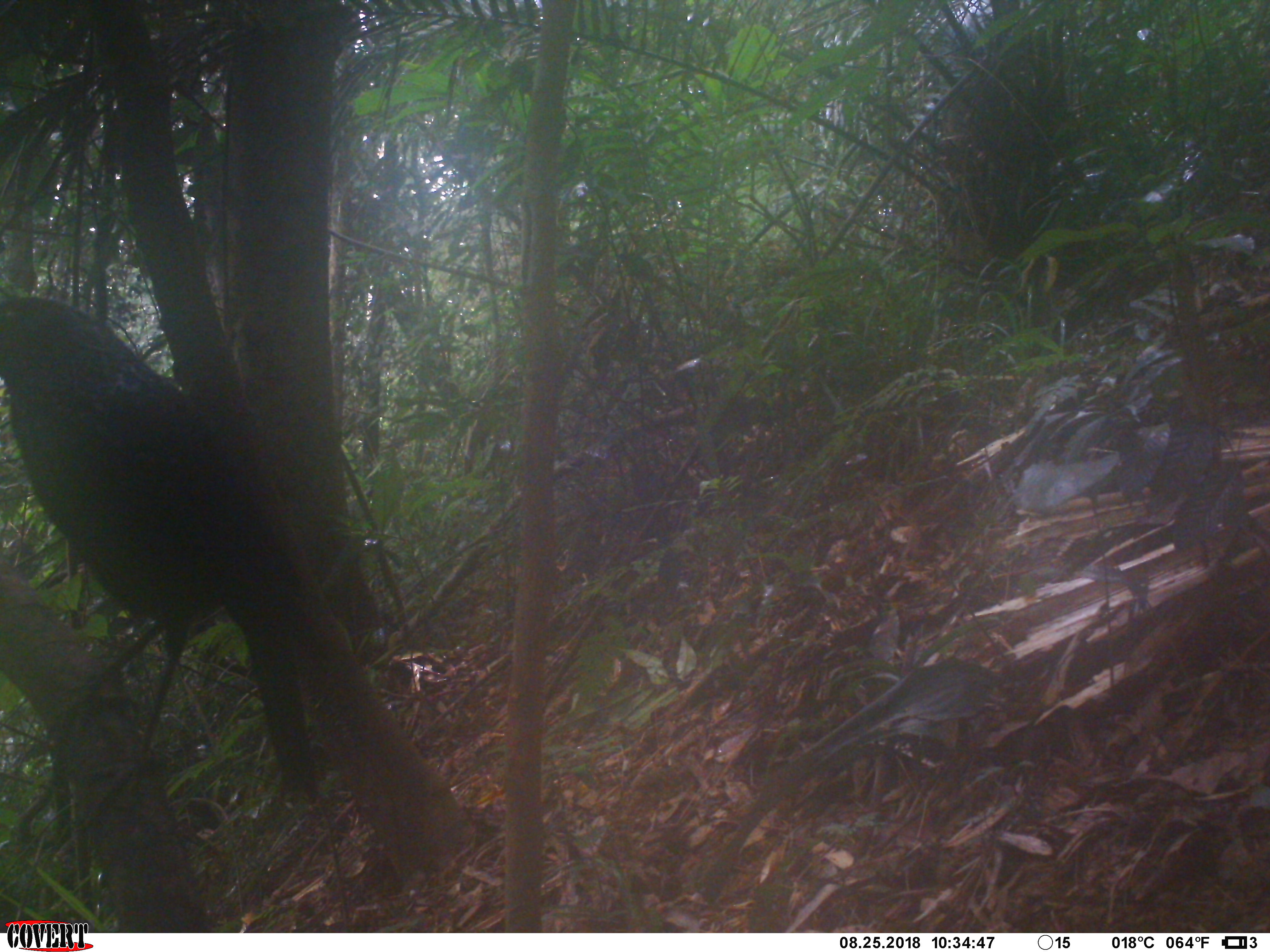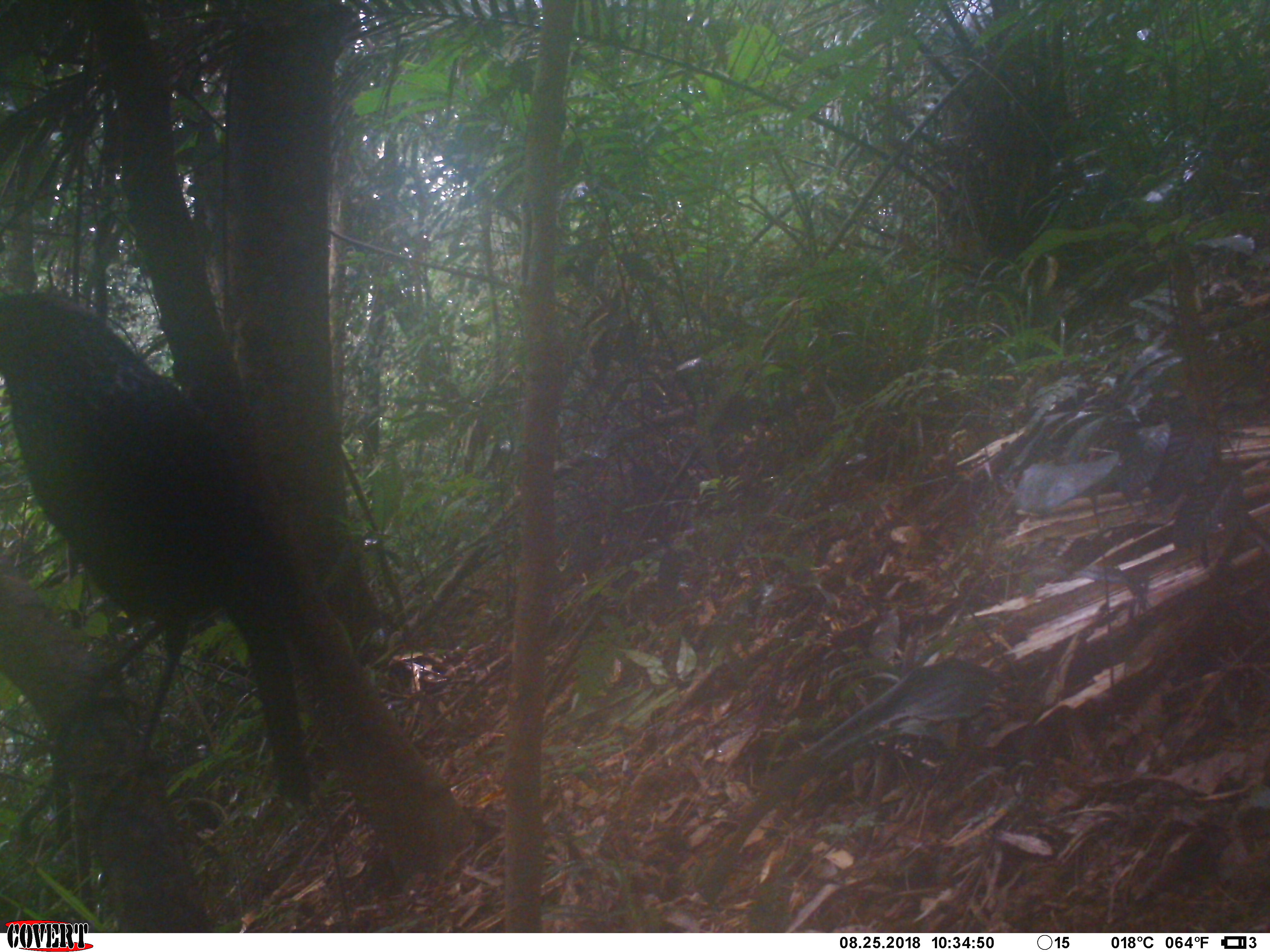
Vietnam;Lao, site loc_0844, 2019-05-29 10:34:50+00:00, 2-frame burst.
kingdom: Animalia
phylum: Chordata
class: Aves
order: Passeriformes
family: Muscicapidae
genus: Myophonus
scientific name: Myophonus caeruleus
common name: blue whistling thrush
Blue whistling thrush (Myophonus caeruleus). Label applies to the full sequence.